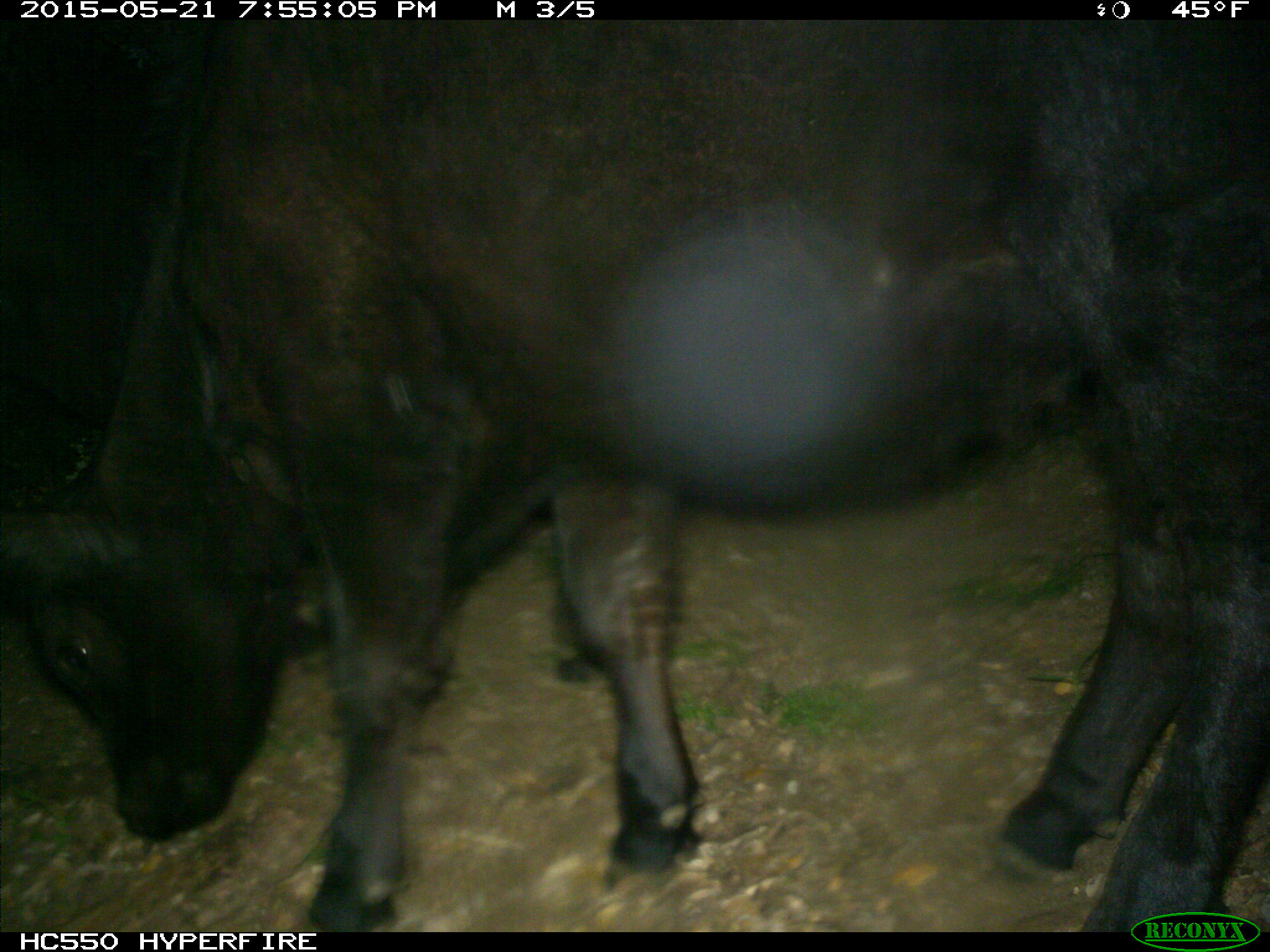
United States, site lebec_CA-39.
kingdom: Animalia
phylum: Chordata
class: Mammalia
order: Artiodactyla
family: Bovidae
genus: Bos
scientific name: Bos taurus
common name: domestic cow